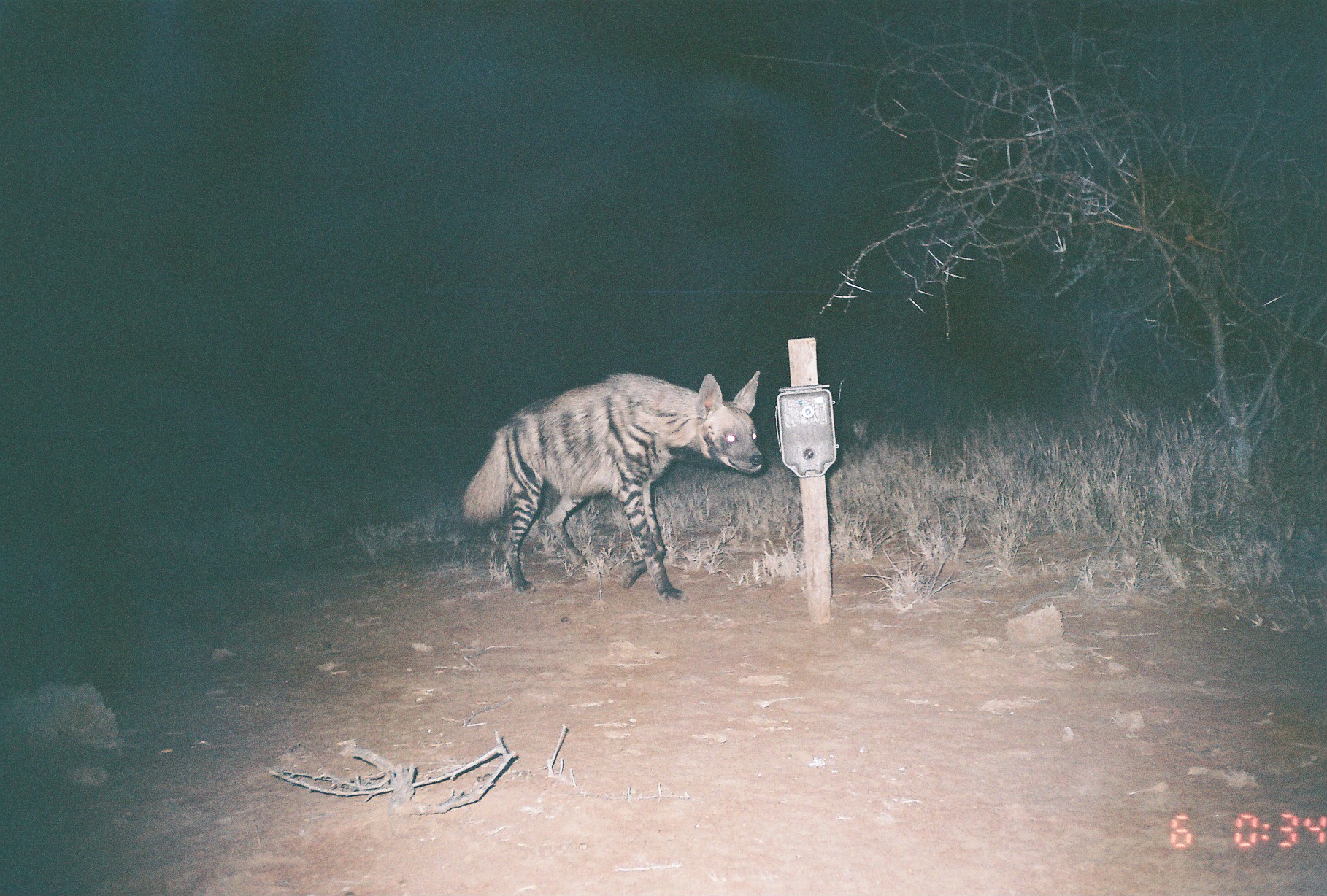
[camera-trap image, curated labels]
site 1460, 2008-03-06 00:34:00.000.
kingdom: Animalia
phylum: Chordata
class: Mammalia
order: Carnivora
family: Hyaenidae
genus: Hyaena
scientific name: Hyaena hyaena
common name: striped hyena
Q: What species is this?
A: Hyaena hyaena (striped hyena).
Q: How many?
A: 1.